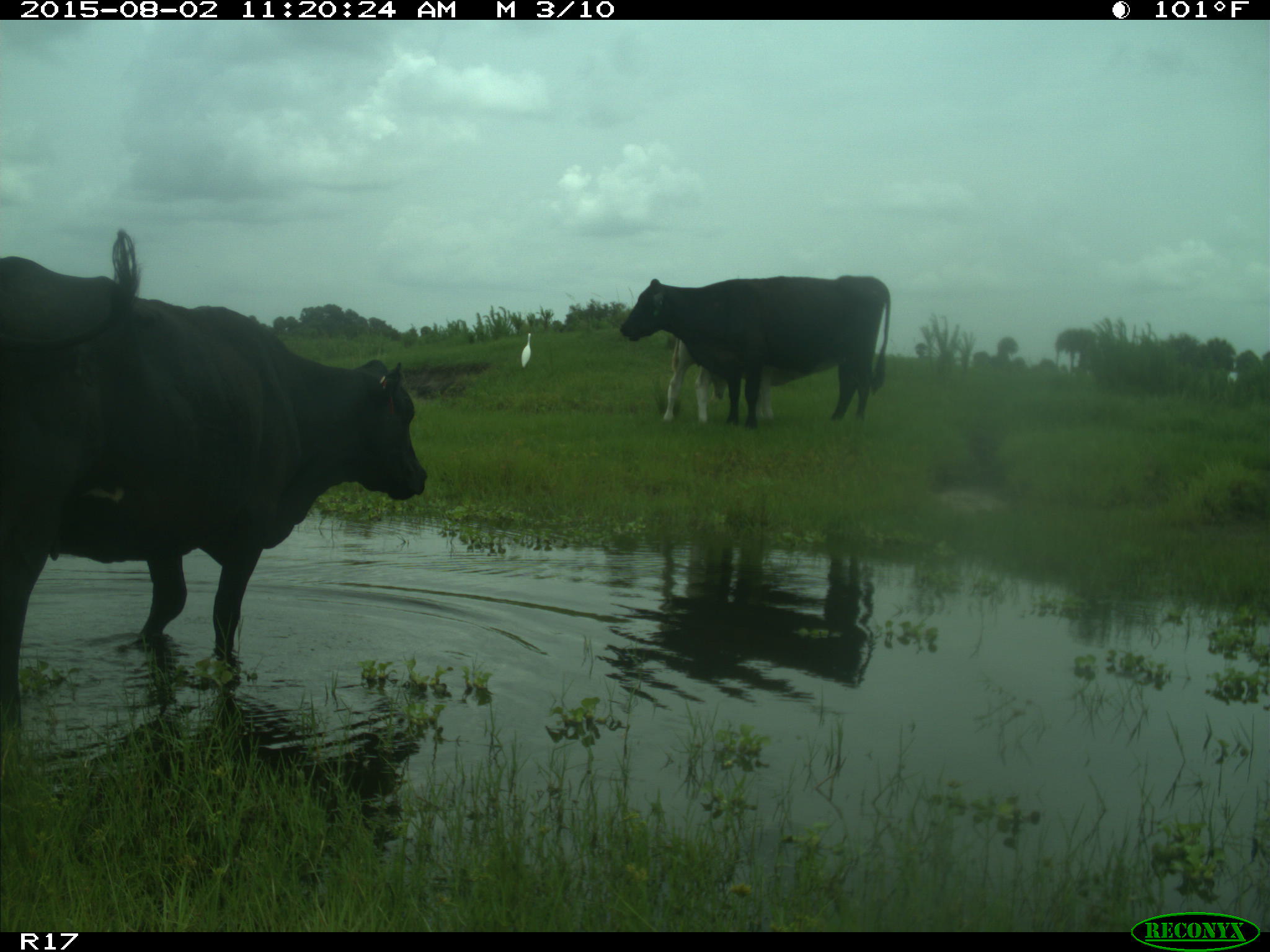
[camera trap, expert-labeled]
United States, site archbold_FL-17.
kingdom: Animalia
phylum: Chordata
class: Mammalia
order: Artiodactyla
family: Bovidae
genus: Bos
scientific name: Bos taurus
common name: domestic cow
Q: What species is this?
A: Bos taurus (domestic cow).